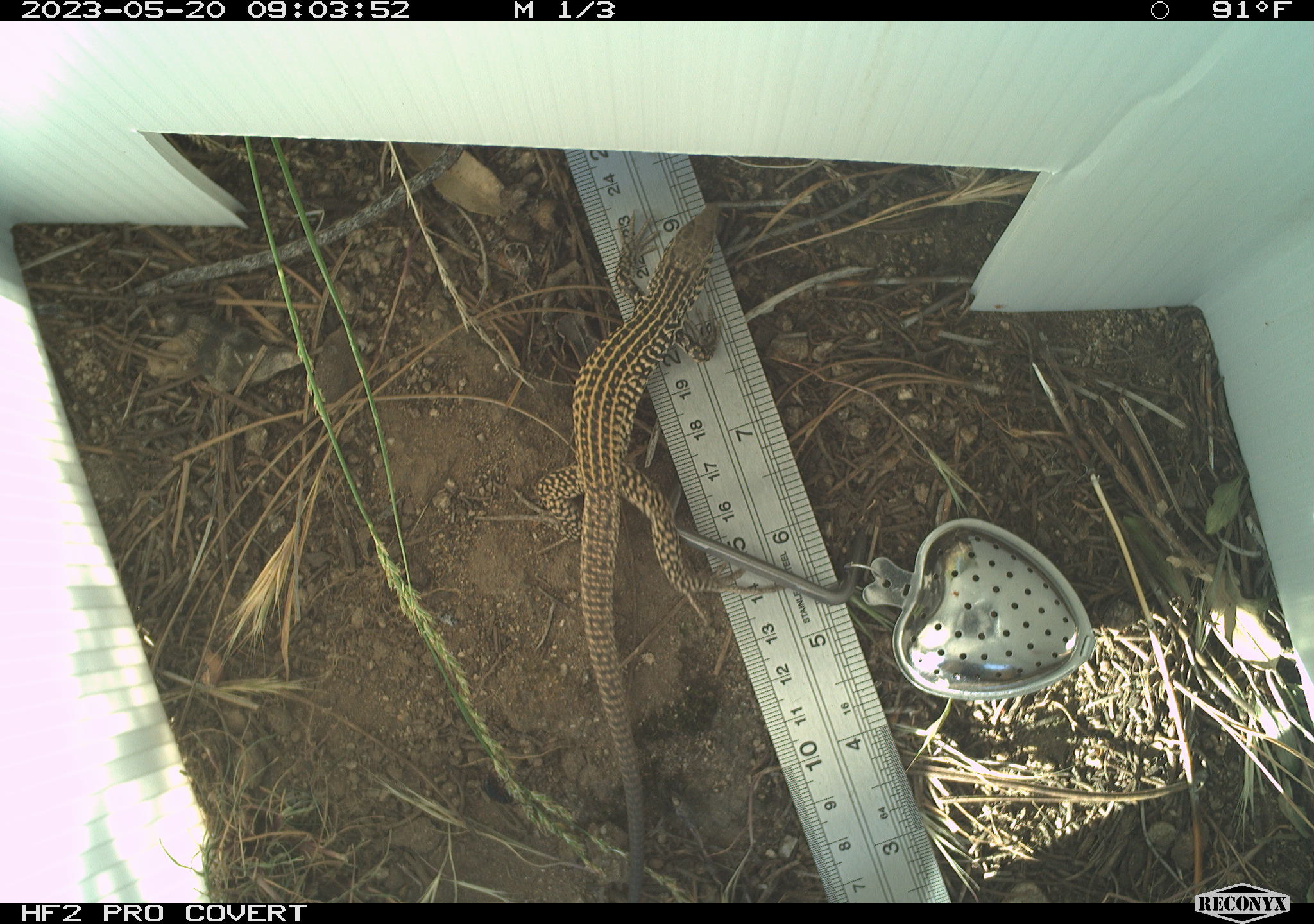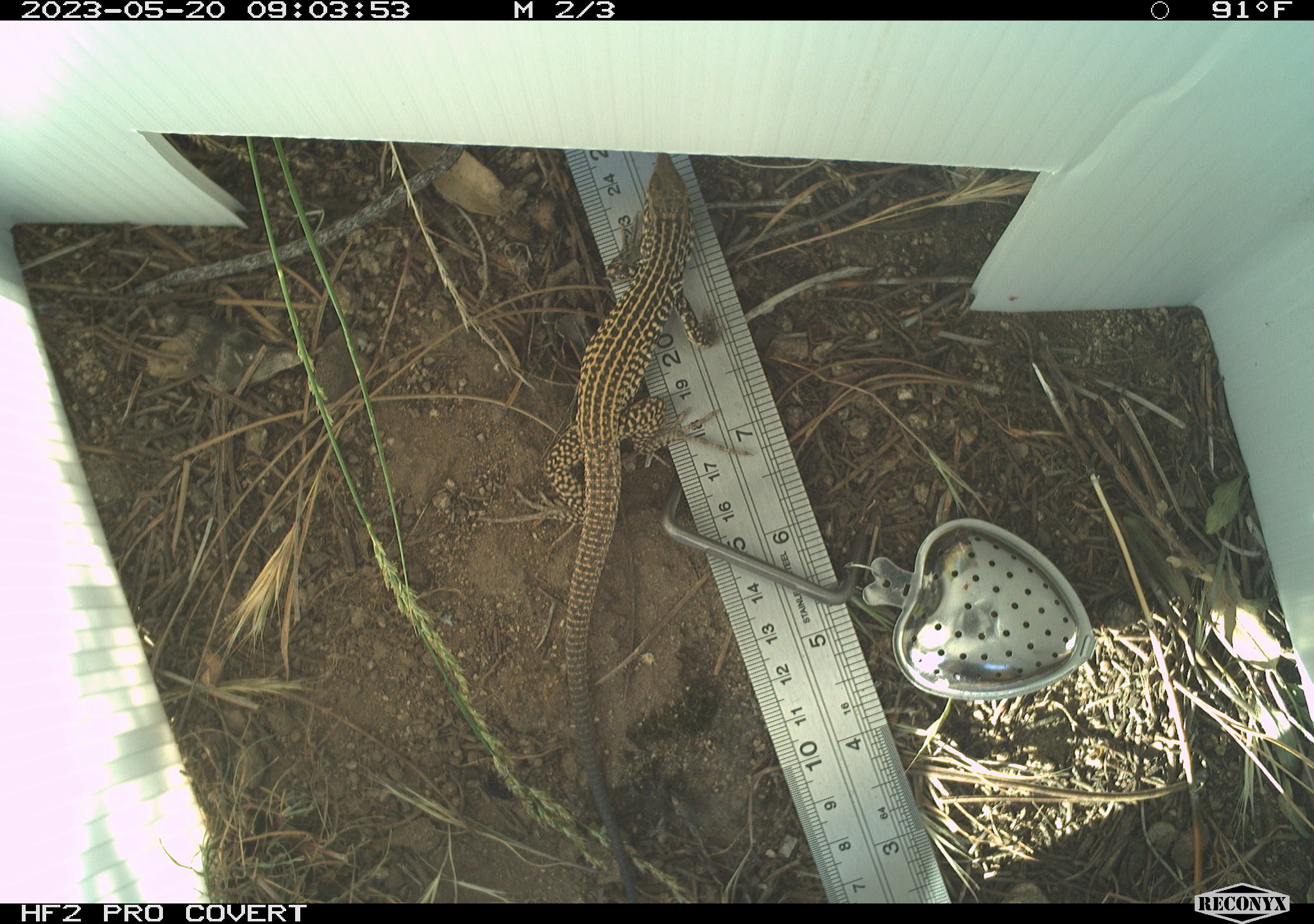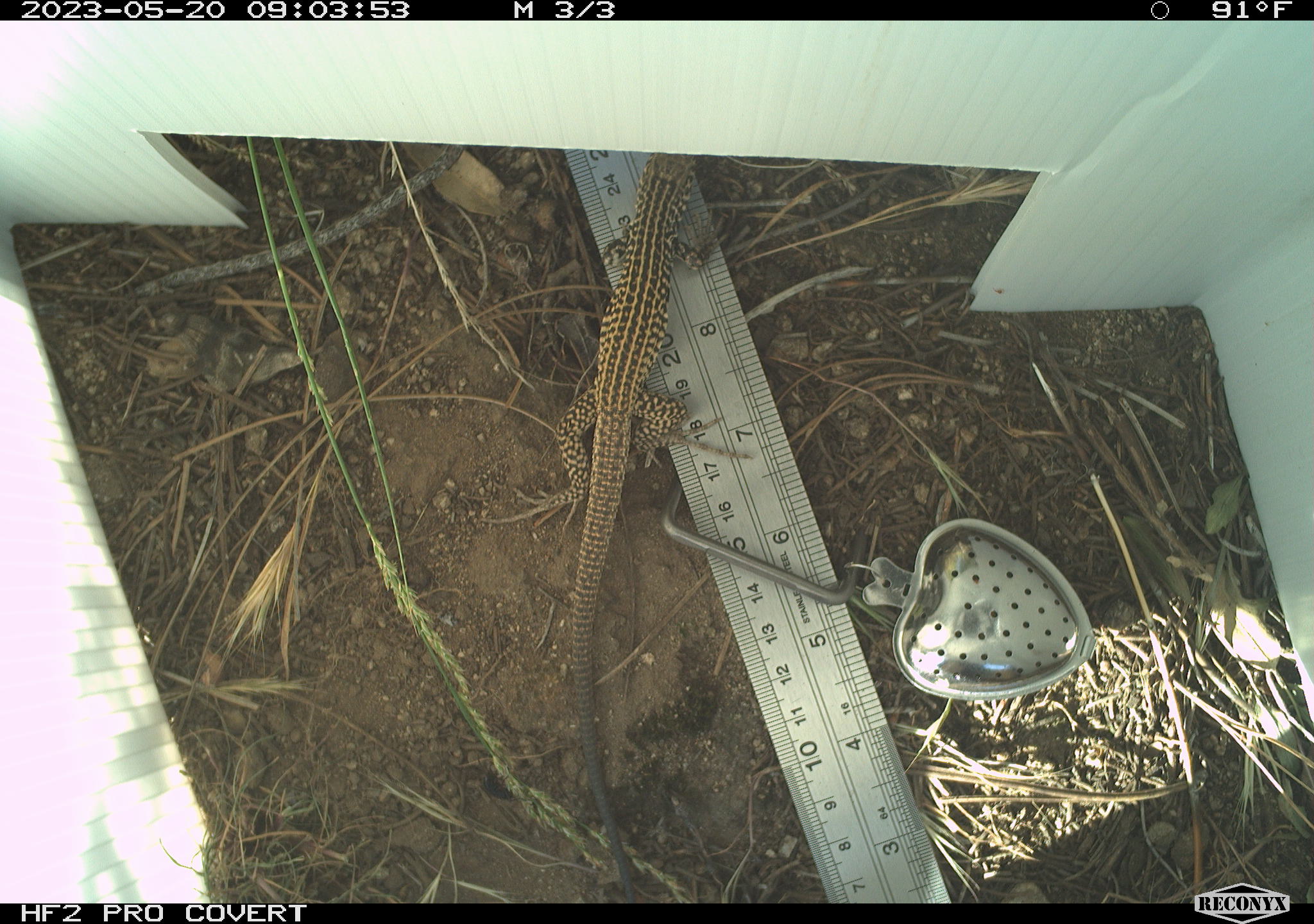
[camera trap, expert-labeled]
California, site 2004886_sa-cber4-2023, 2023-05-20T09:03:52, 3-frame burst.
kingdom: Animalia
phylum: Chordata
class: Reptilia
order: Squamata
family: Teiidae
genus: Aspidoscelis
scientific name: Aspidoscelis tigris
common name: western whiptail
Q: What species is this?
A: Western whiptail (Aspidoscelis tigris).